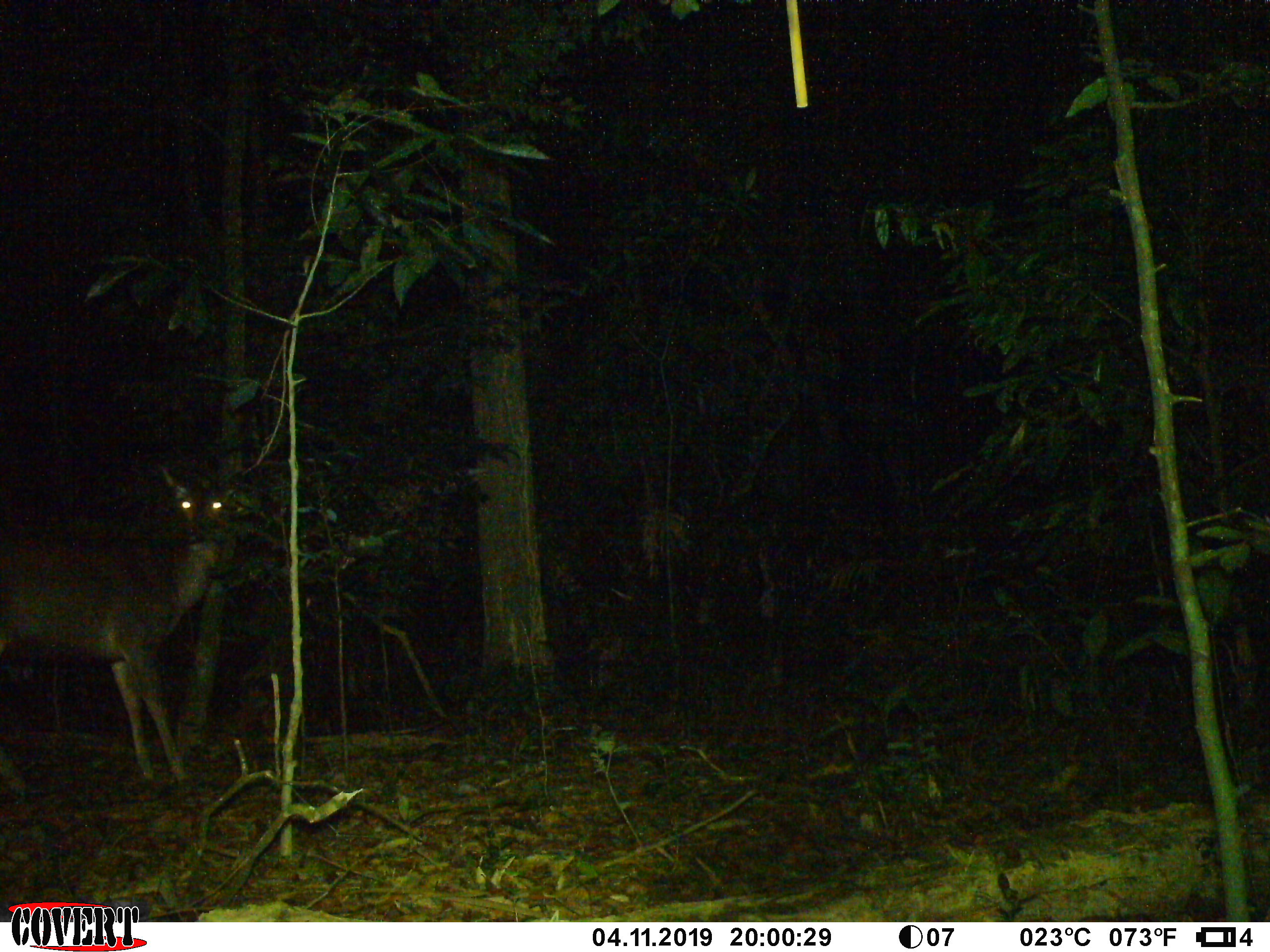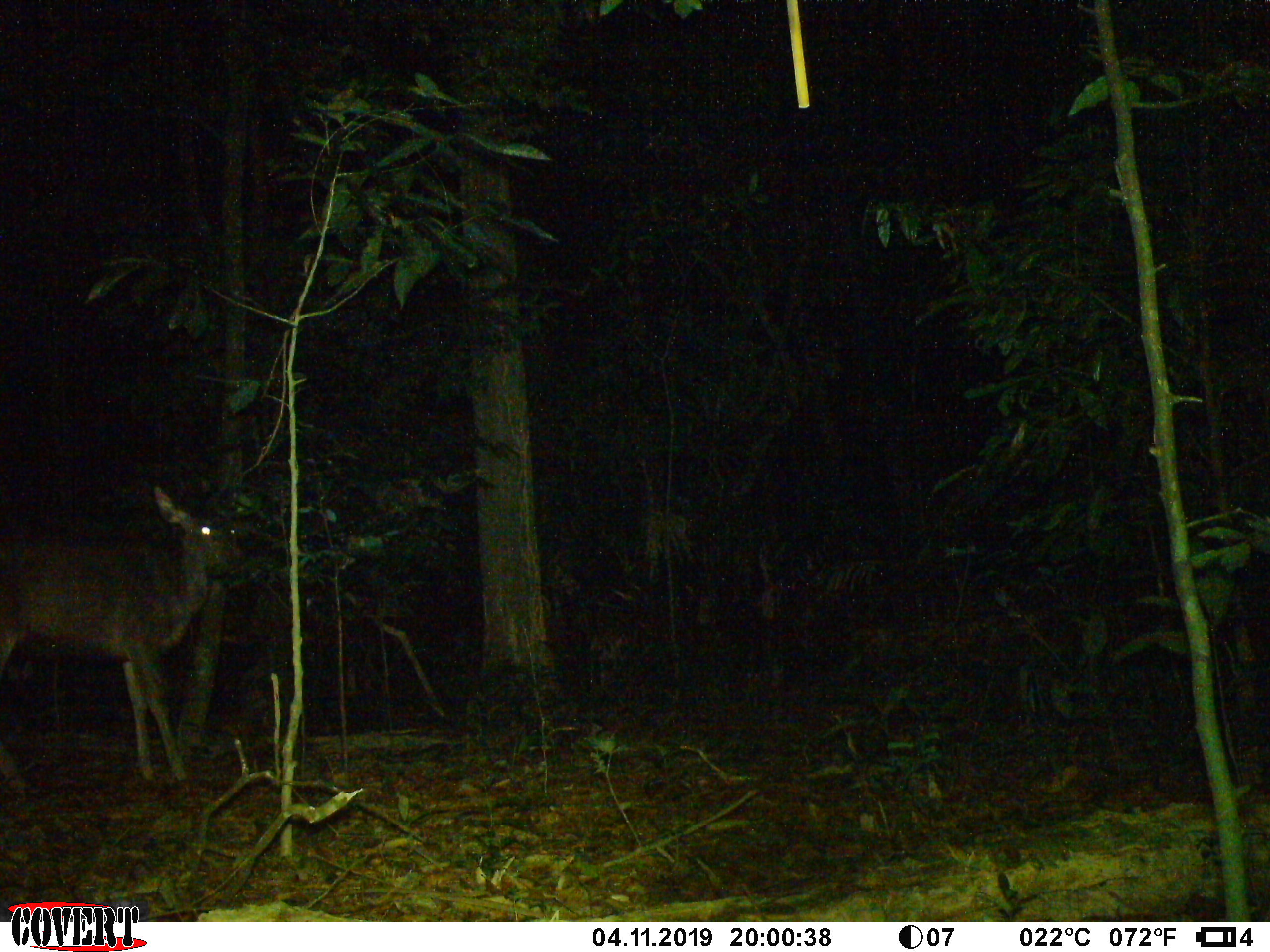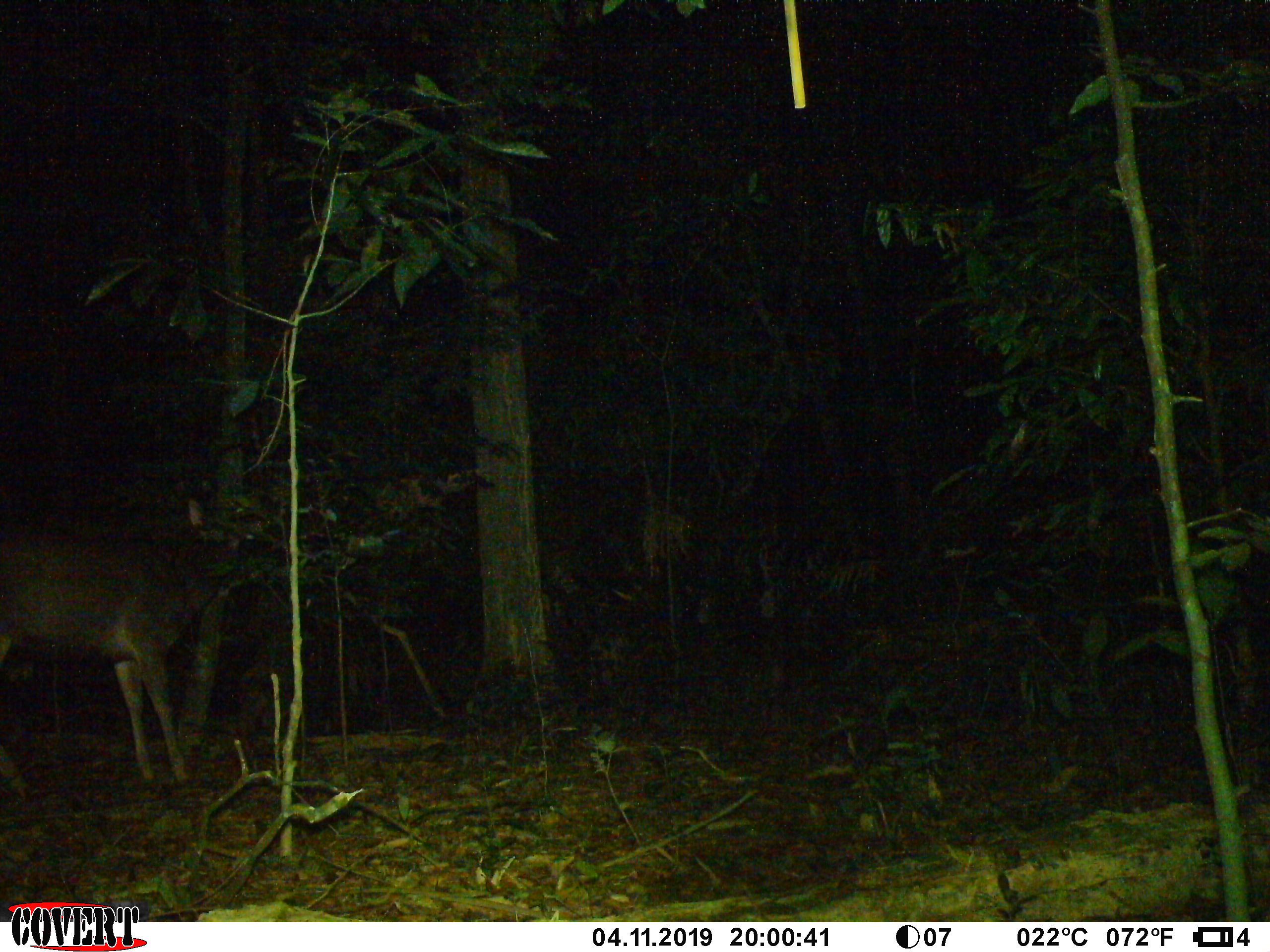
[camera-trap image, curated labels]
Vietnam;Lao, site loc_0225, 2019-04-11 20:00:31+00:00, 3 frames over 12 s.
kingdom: Animalia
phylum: Chordata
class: Mammalia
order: Artiodactyla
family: Cervidae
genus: Rusa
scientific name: Rusa unicolor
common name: sambar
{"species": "sambar (Rusa unicolor)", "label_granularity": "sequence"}